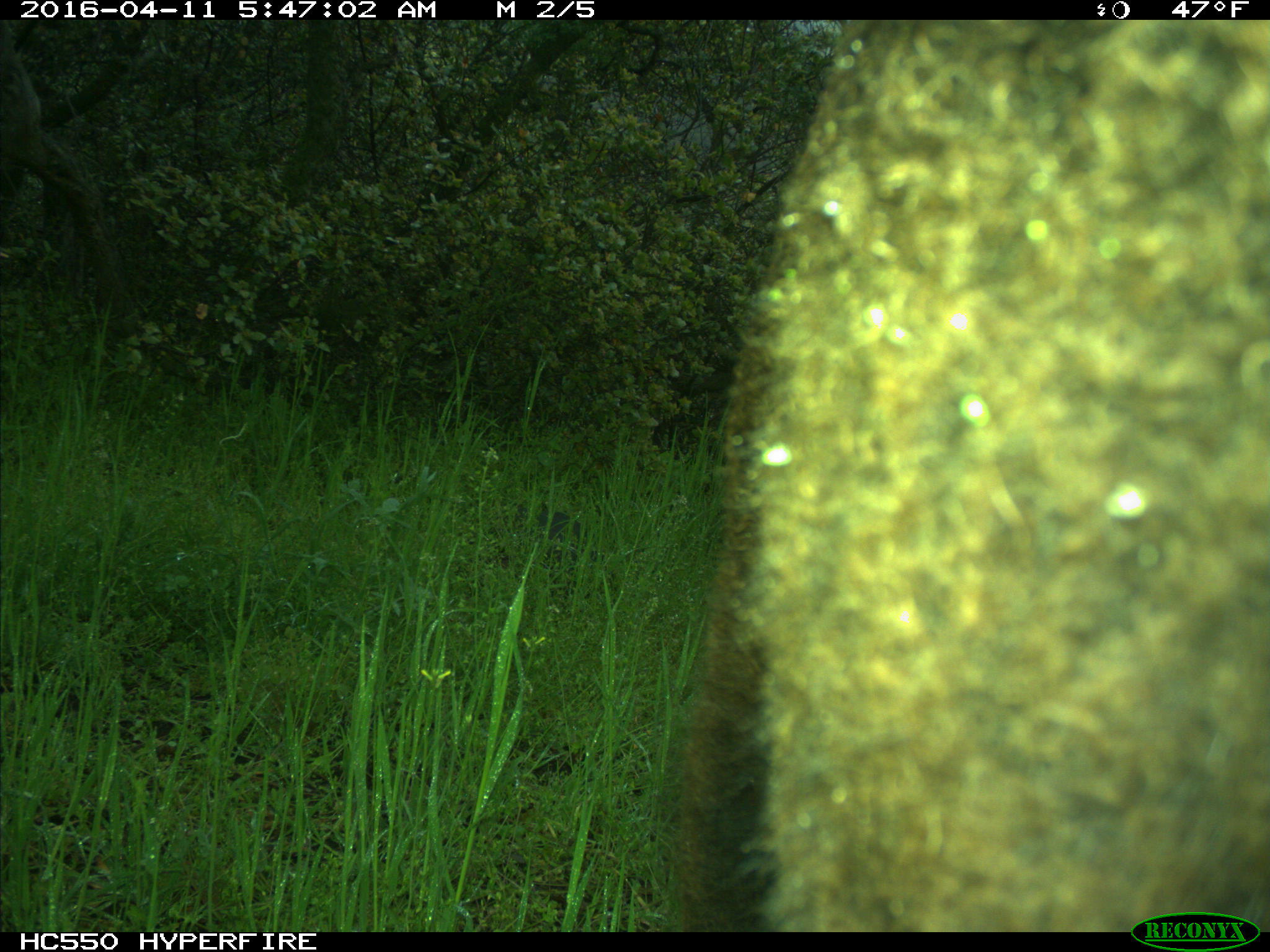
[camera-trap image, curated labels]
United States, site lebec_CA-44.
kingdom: Animalia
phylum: Chordata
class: Mammalia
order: Artiodactyla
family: Bovidae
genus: Bos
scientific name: Bos taurus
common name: domestic cow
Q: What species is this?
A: Bos taurus (domestic cow).